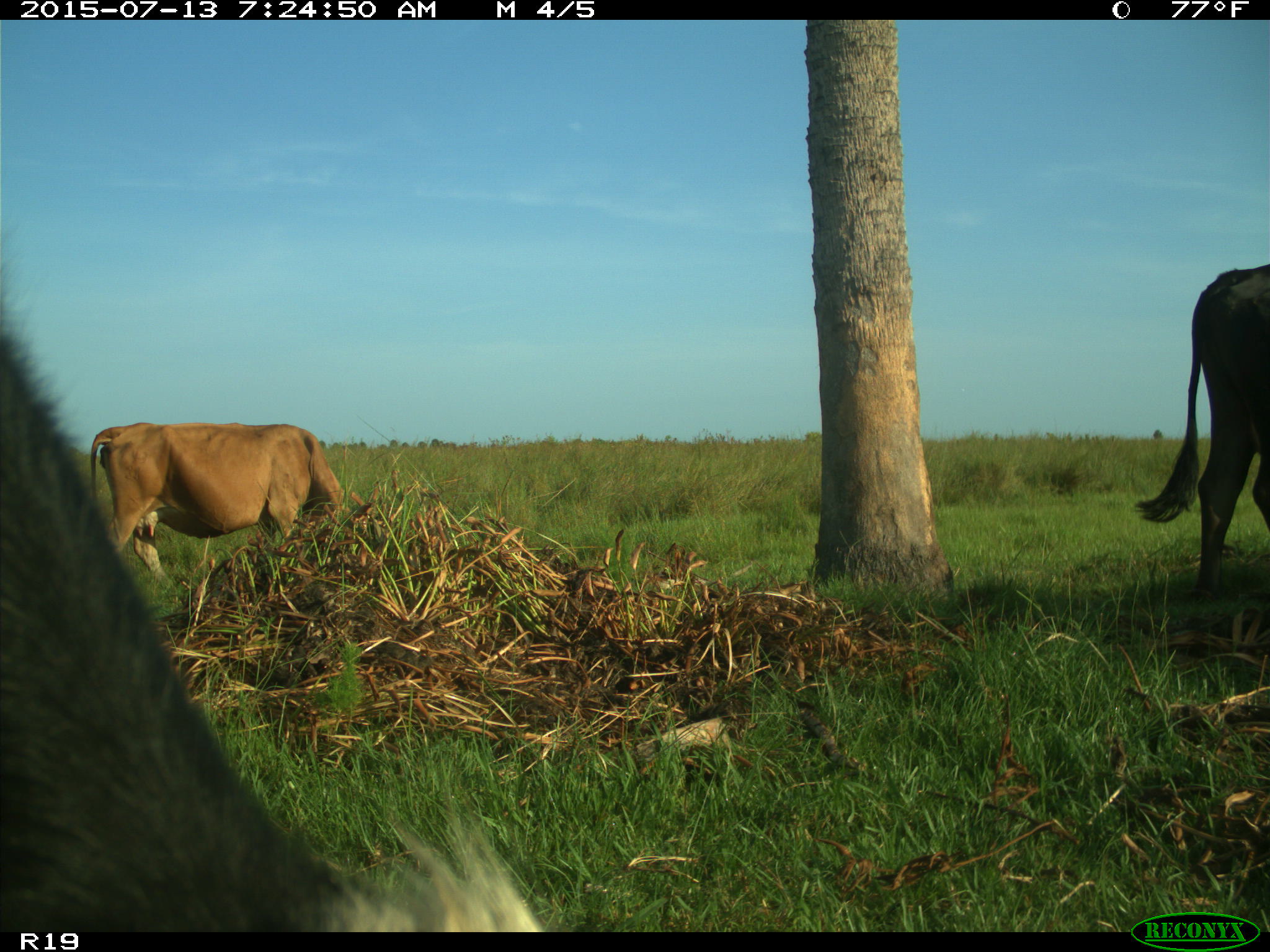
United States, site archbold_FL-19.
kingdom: Animalia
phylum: Chordata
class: Mammalia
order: Artiodactyla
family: Bovidae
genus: Bos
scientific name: Bos taurus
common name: domestic cow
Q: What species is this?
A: Bos taurus (domestic cow).